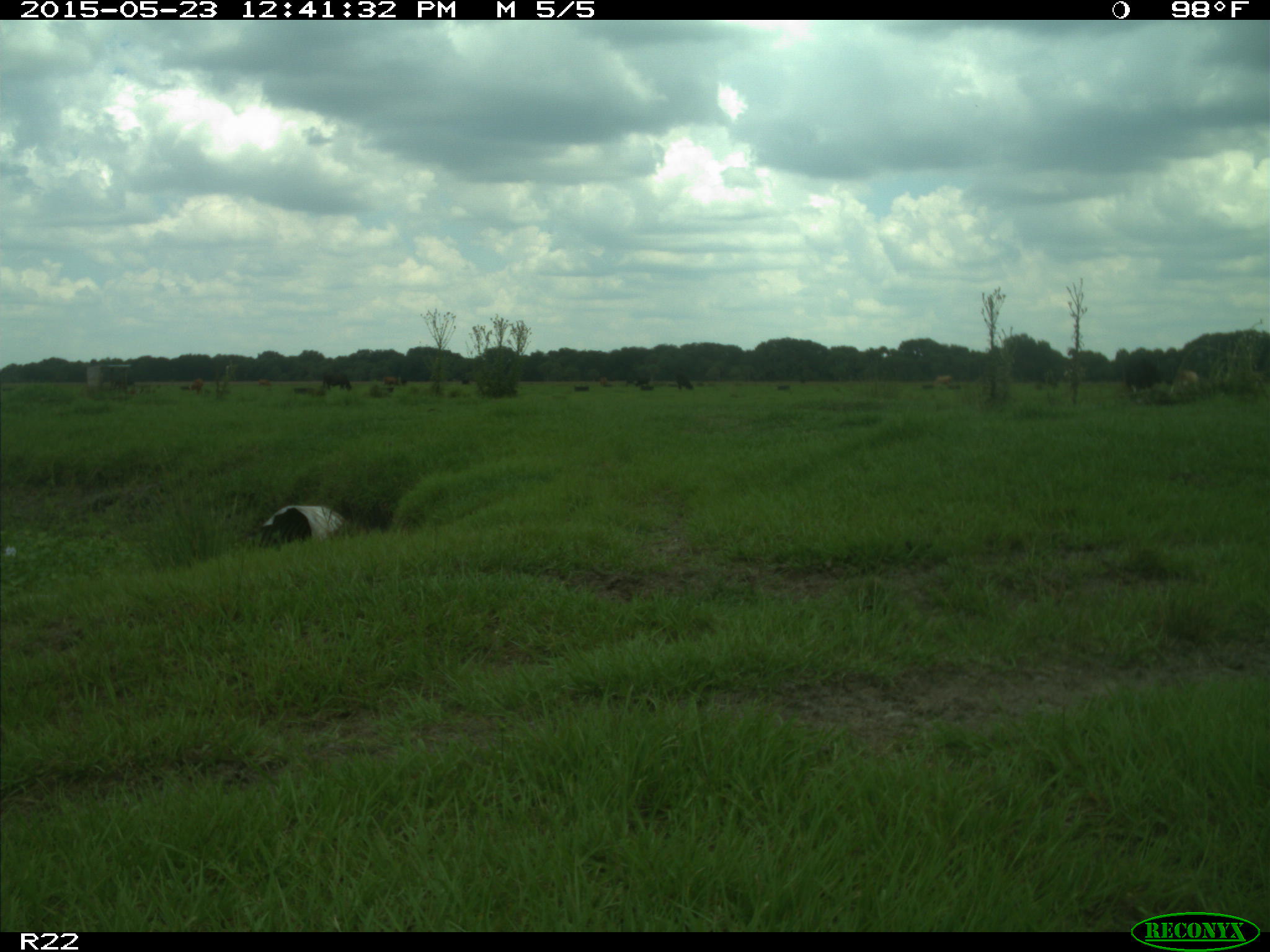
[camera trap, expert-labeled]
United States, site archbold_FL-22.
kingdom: Animalia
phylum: Chordata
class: Mammalia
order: Artiodactyla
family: Bovidae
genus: Bos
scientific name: Bos taurus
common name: domestic cow